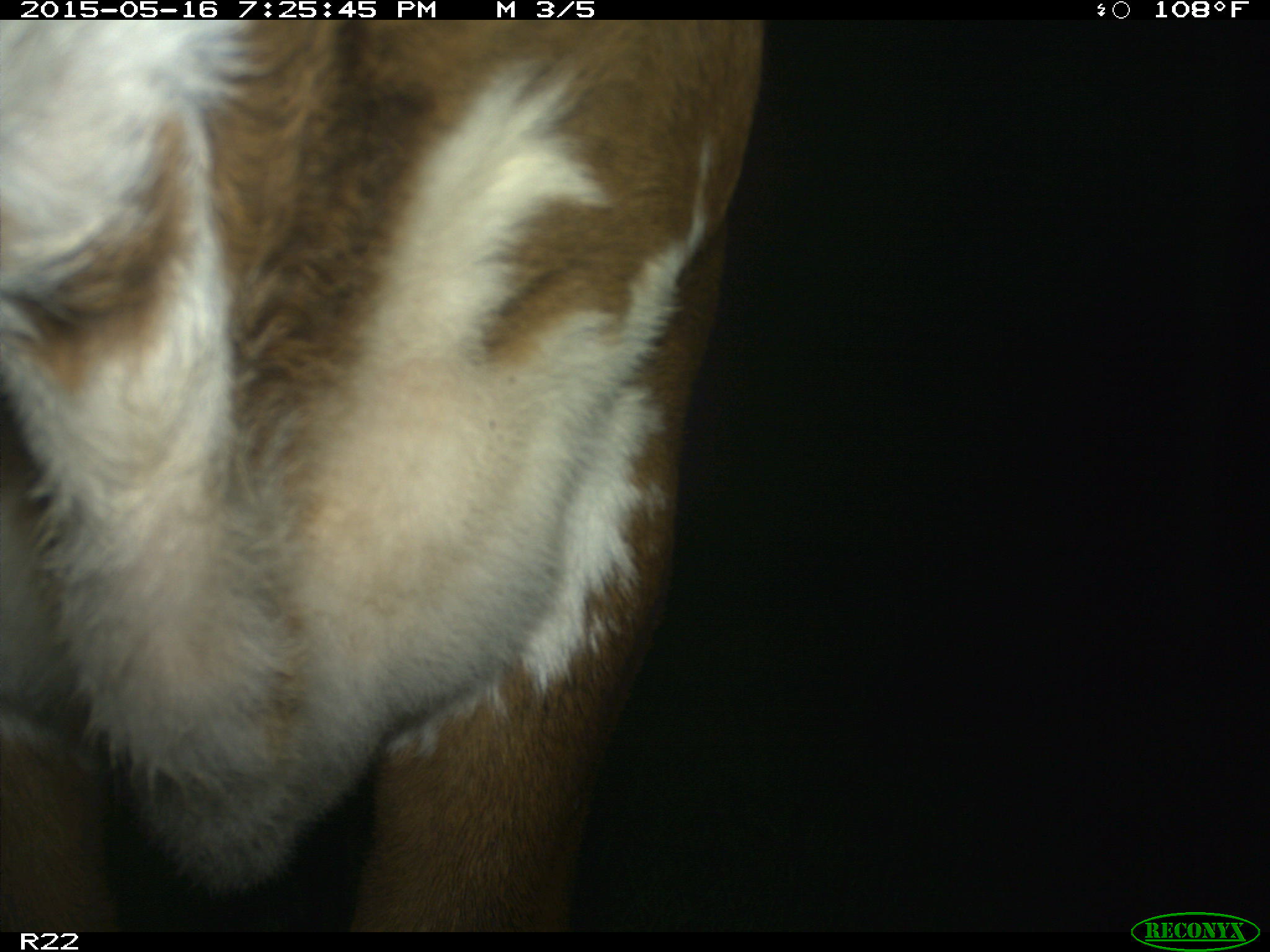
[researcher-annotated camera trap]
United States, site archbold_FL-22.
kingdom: Animalia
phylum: Chordata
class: Mammalia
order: Artiodactyla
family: Bovidae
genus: Bos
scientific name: Bos taurus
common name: domestic cow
Bos taurus (domestic cow).